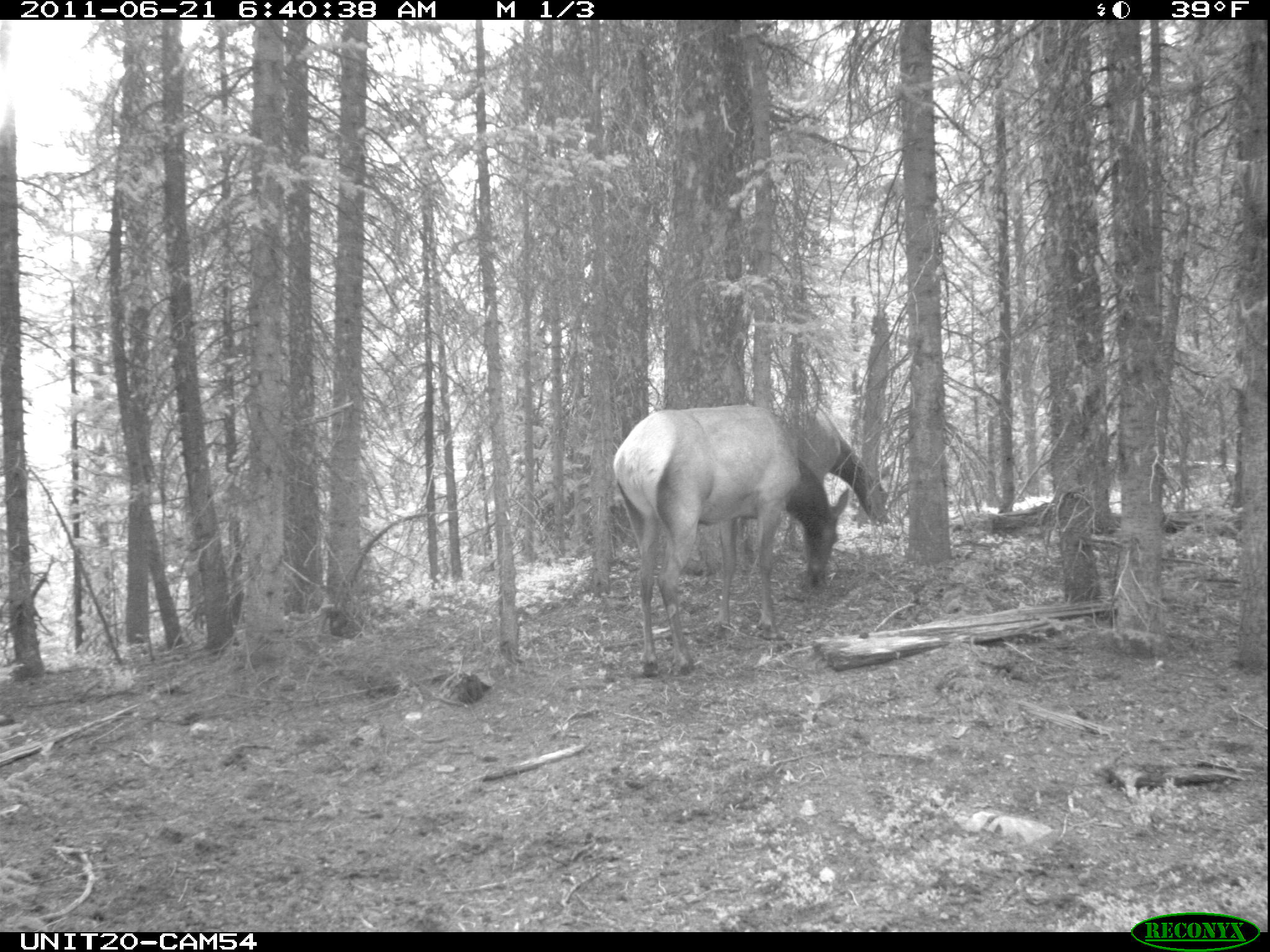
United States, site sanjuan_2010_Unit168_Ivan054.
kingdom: Animalia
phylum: Chordata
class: Mammalia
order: Artiodactyla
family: Cervidae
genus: Cervus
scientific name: Cervus elaphus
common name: red deer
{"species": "Cervus elaphus (red deer)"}